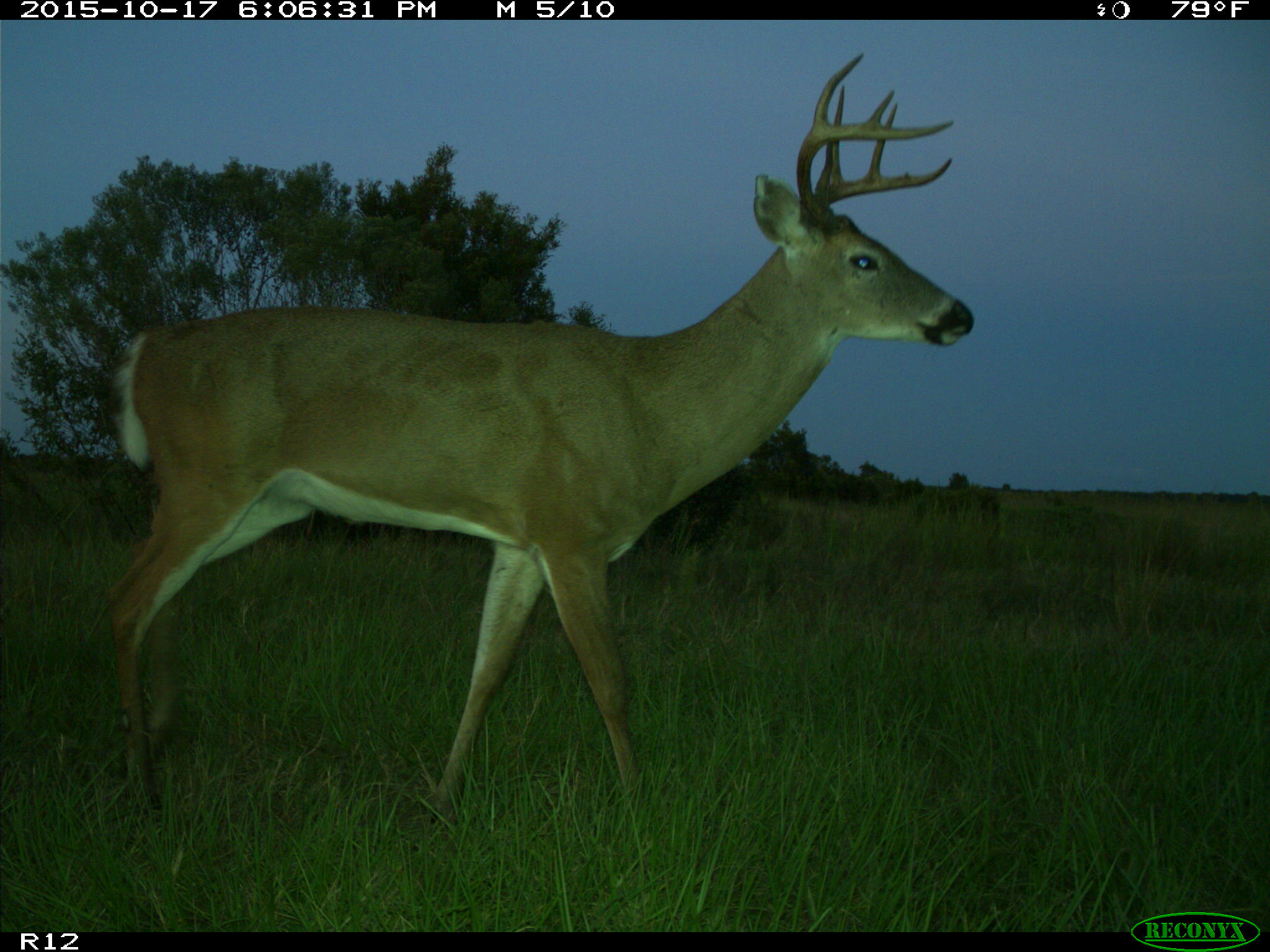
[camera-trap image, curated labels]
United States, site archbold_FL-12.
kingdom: Animalia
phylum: Chordata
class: Mammalia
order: Artiodactyla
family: Cervidae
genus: Odocoileus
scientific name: Odocoileus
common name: deer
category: unidentified deer